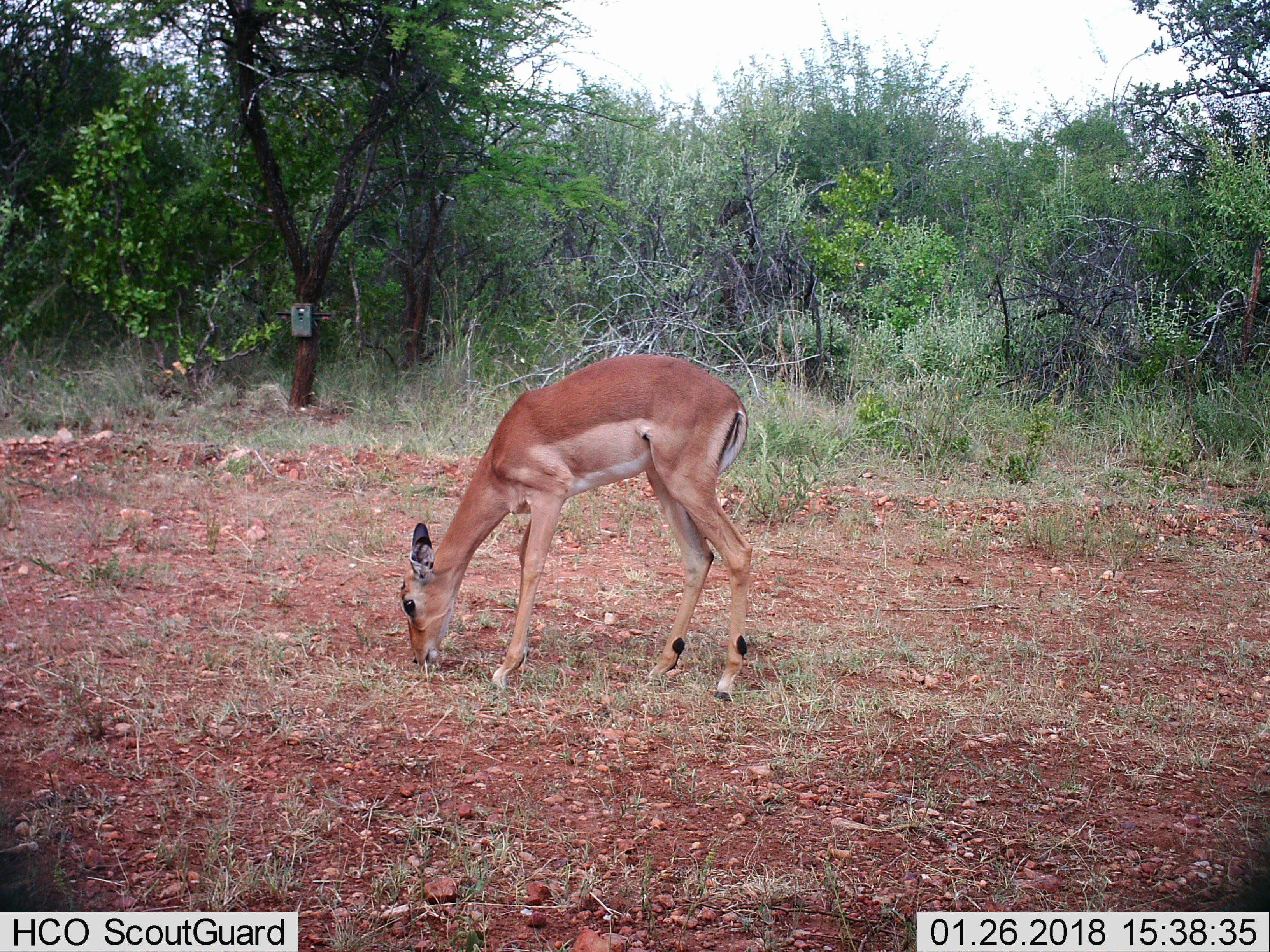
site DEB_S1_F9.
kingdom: Animalia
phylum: Chordata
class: Mammalia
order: Artiodactyla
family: Bovidae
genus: Aepyceros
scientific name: Aepyceros melampus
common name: impala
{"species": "impala (Aepyceros melampus)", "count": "1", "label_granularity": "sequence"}